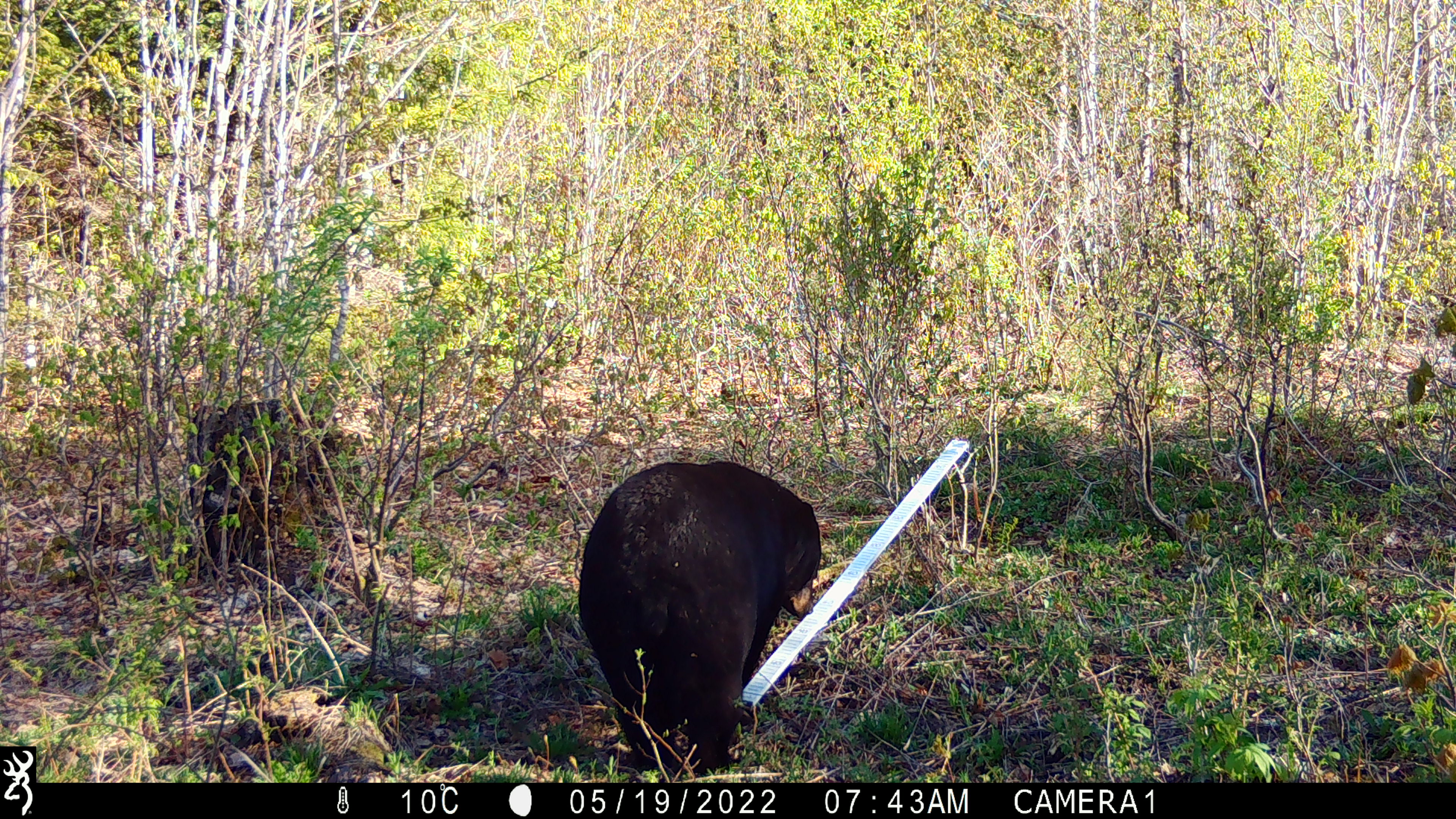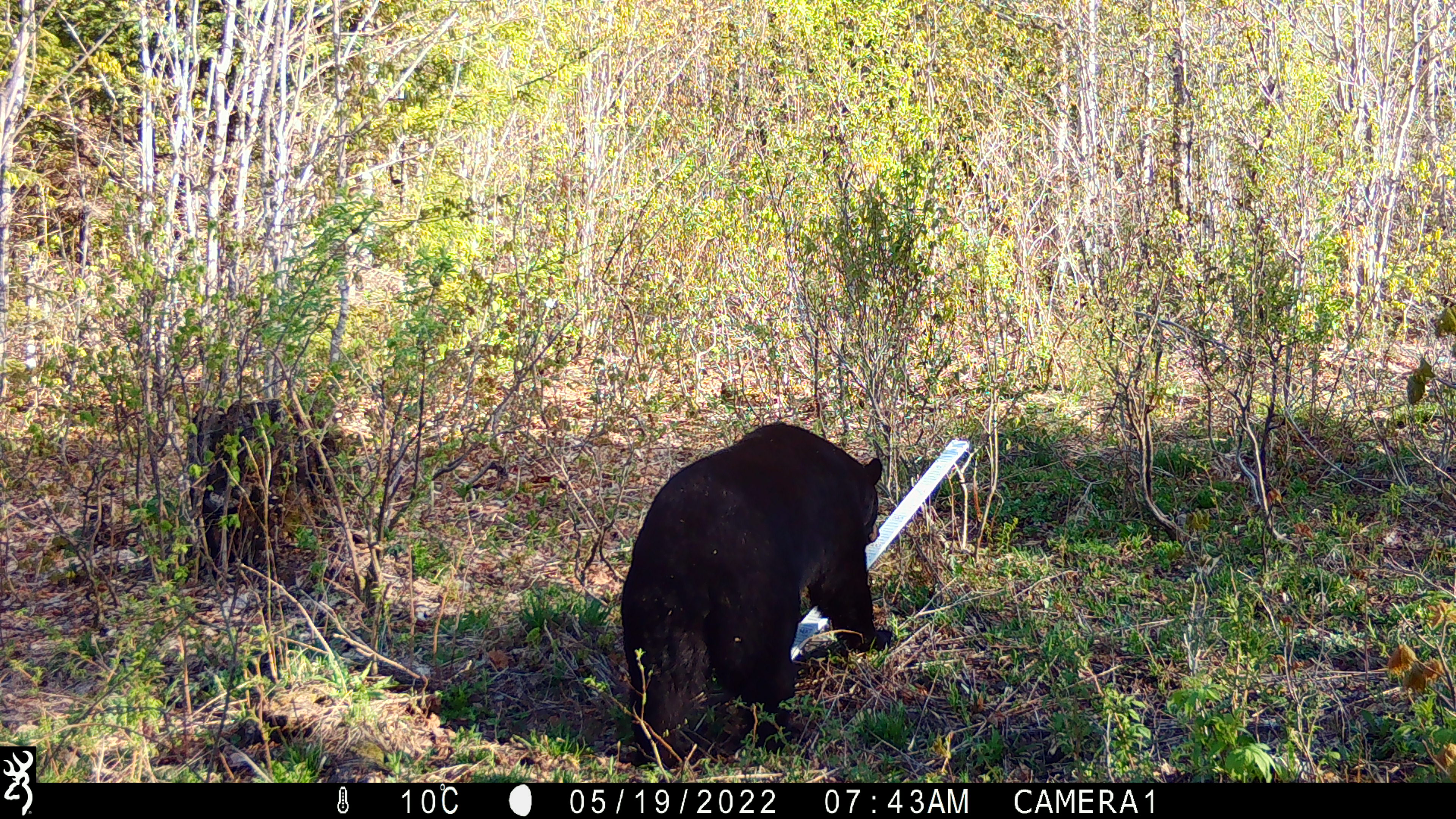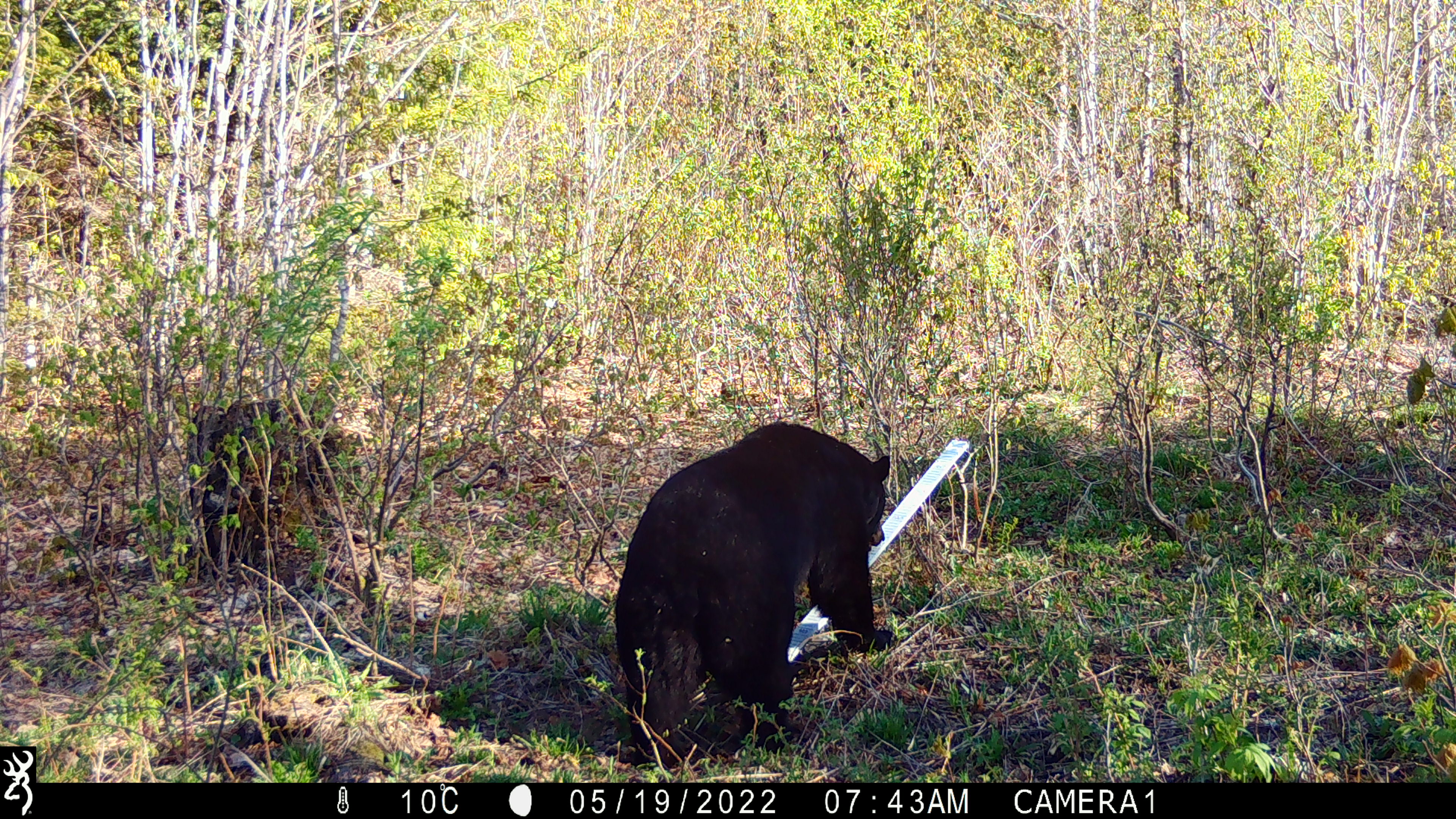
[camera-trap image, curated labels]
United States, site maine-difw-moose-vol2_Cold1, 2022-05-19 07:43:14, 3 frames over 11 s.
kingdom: Animalia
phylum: Chordata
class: Mammalia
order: Carnivora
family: Ursidae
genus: Ursus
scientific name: Ursus americanus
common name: black bear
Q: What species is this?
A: Black bear (Ursus americanus).